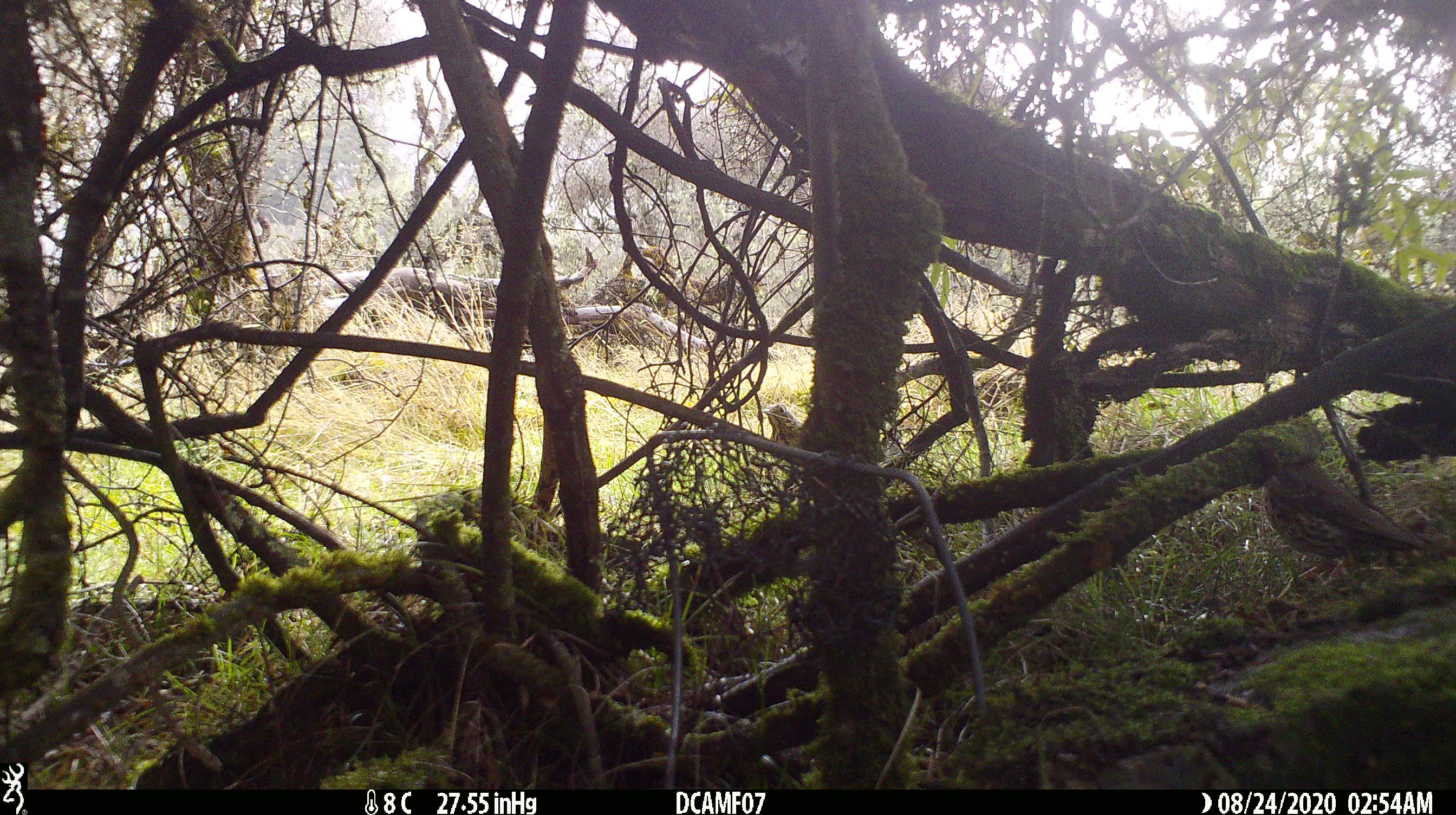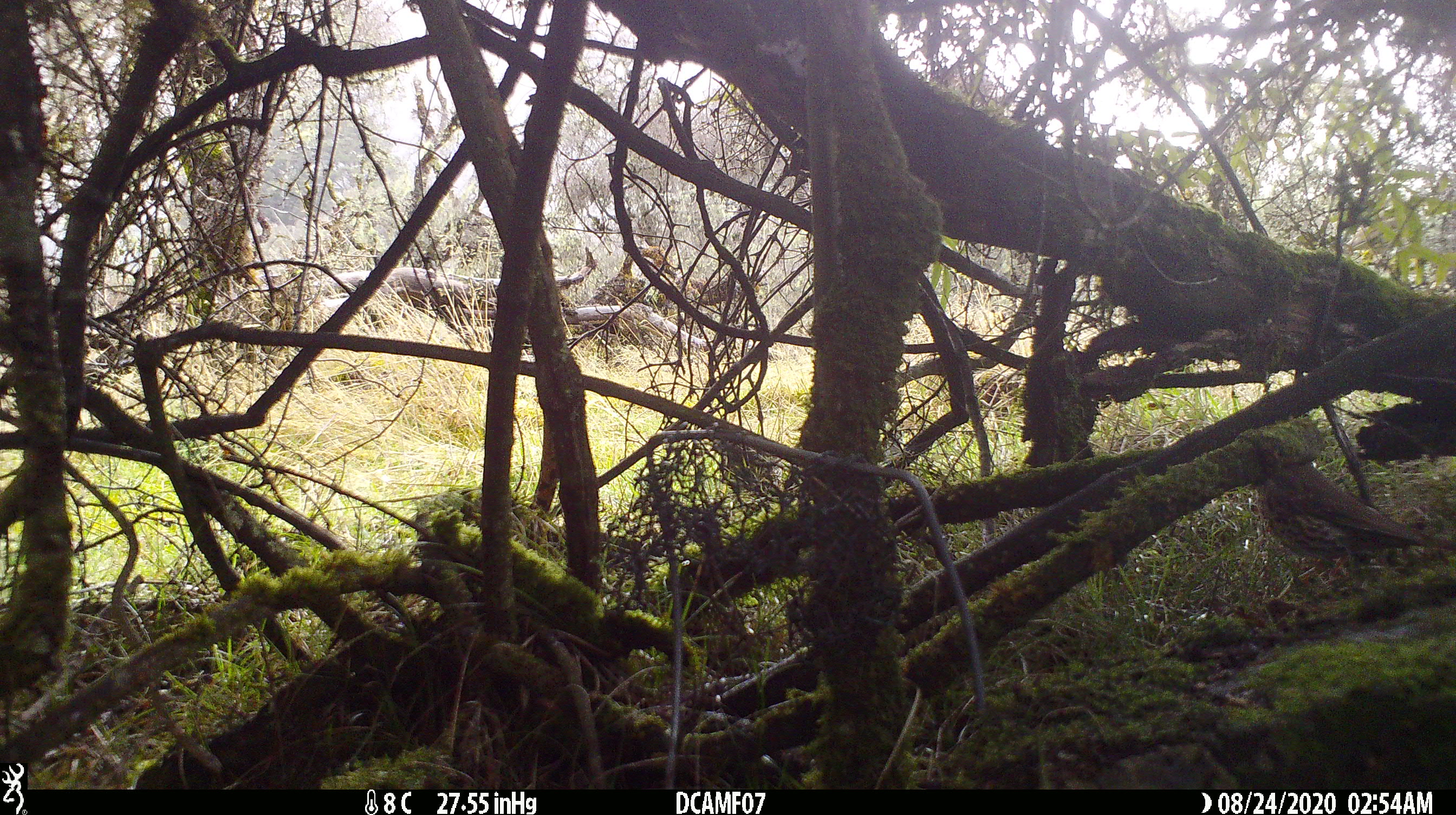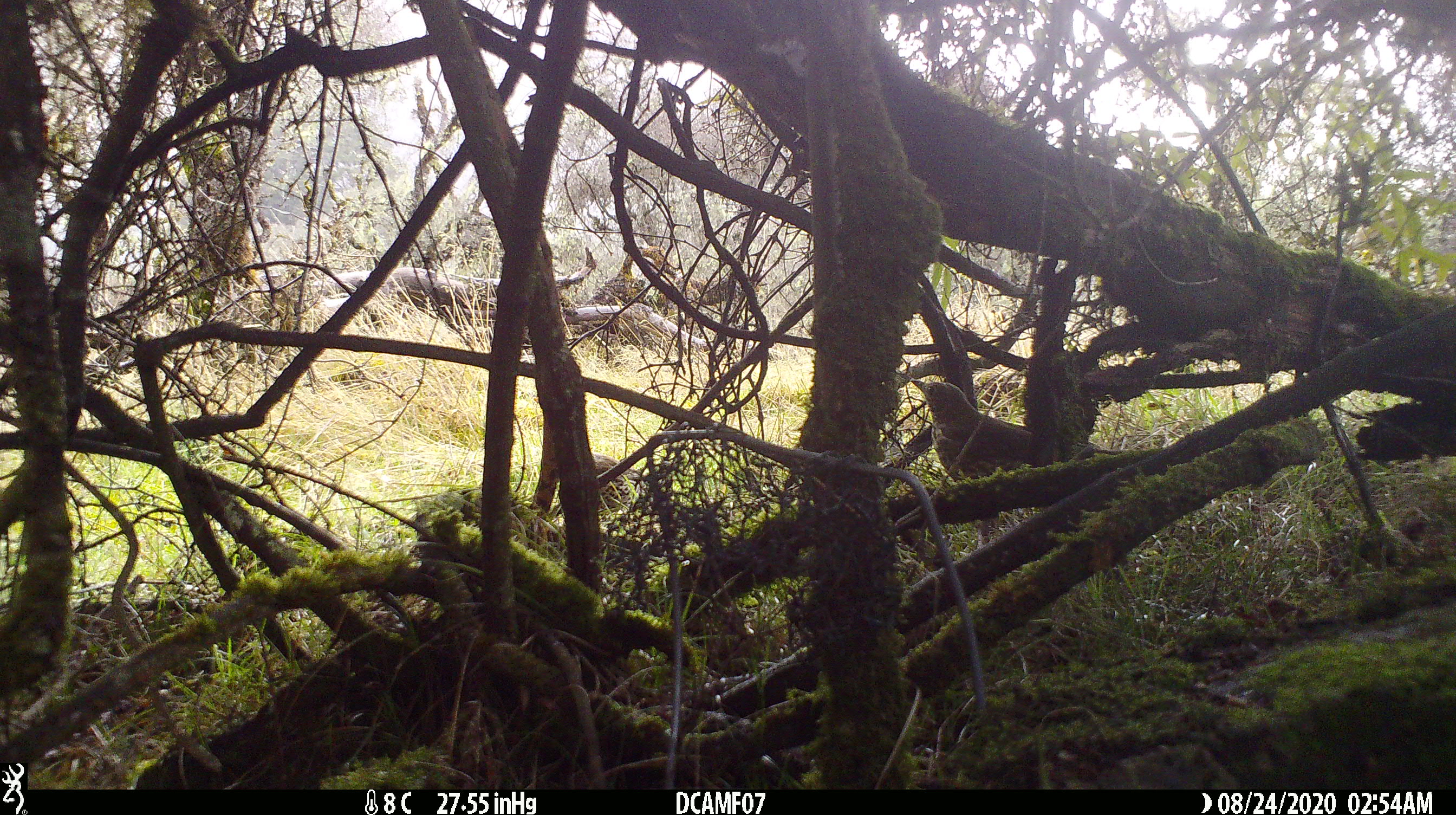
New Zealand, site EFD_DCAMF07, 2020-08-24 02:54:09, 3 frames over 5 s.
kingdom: Animalia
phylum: Chordata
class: Aves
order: Passeriformes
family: Turdidae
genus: Turdus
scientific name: Turdus philomelos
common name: song thrush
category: thrush